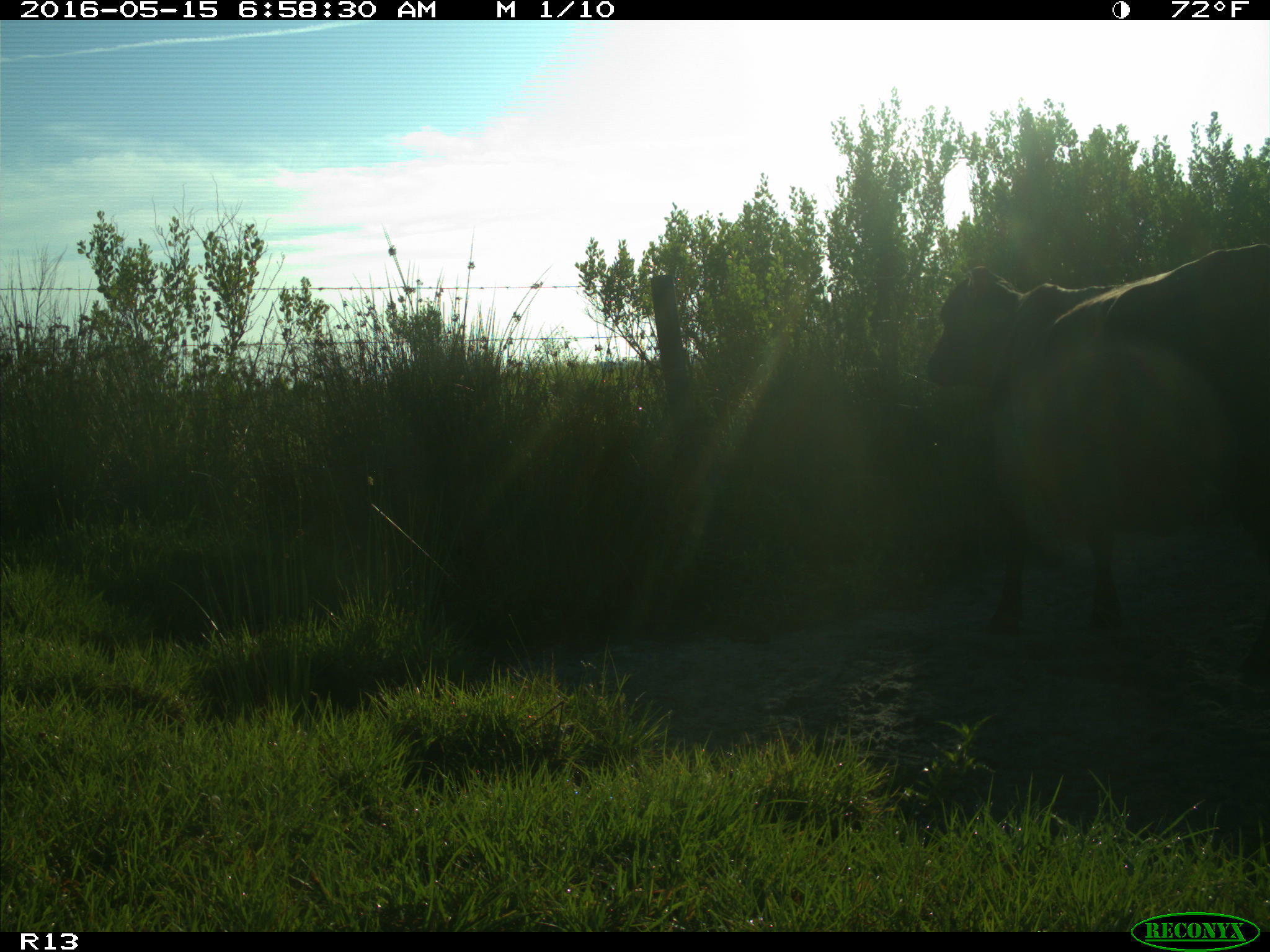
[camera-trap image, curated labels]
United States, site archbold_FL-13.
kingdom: Animalia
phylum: Chordata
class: Mammalia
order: Artiodactyla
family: Bovidae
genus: Bos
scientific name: Bos taurus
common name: domestic cow